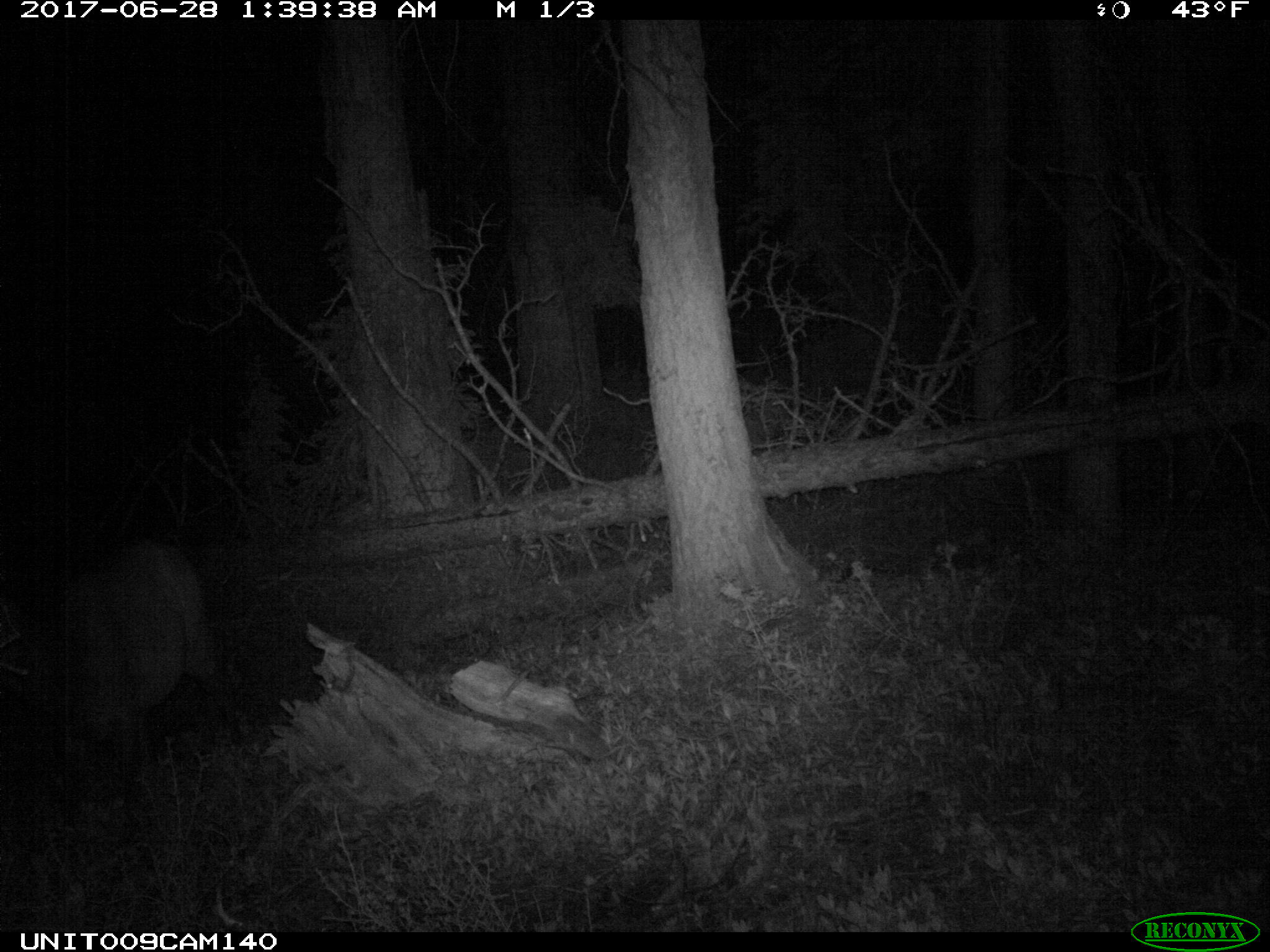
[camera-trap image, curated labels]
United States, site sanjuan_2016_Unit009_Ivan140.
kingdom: Animalia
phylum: Chordata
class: Mammalia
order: Artiodactyla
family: Cervidae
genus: Cervus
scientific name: Cervus elaphus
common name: red deer